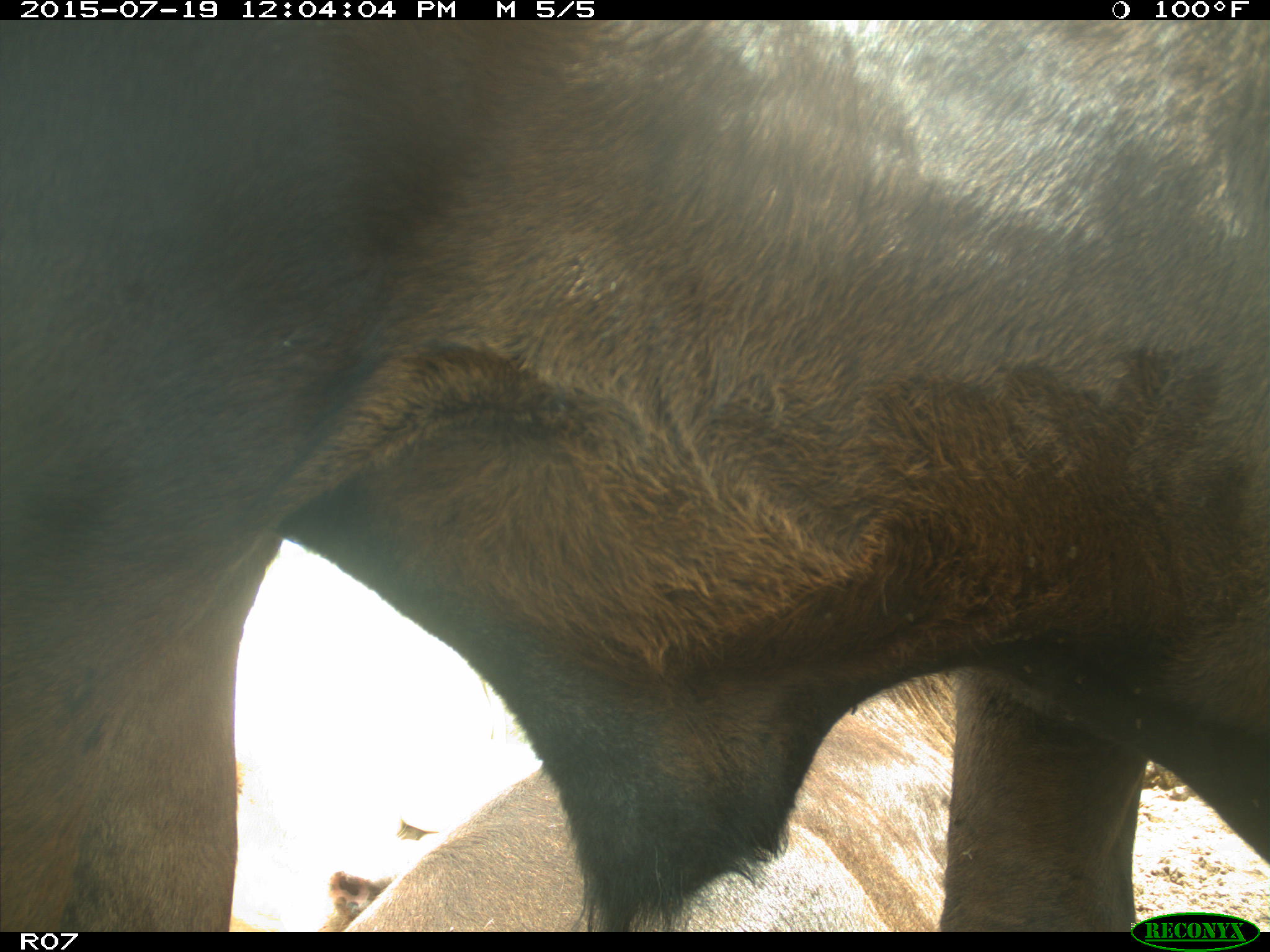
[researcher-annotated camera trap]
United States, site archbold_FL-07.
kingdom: Animalia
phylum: Chordata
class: Mammalia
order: Artiodactyla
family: Bovidae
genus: Bos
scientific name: Bos taurus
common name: domestic cow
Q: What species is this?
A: Bos taurus (domestic cow).